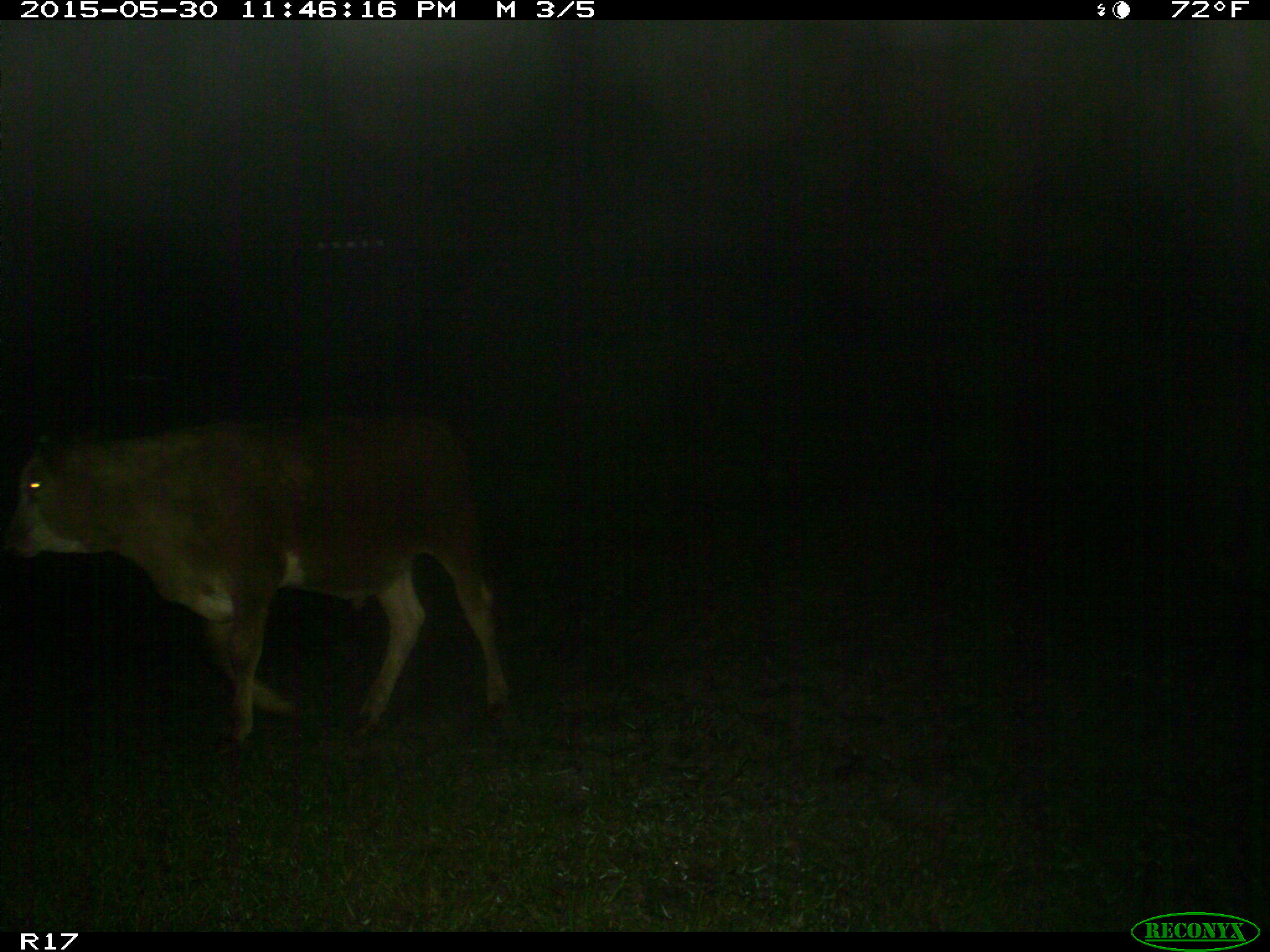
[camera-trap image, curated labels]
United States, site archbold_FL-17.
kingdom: Animalia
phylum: Chordata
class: Mammalia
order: Artiodactyla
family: Bovidae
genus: Bos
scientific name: Bos taurus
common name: domestic cow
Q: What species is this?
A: Bos taurus (domestic cow).